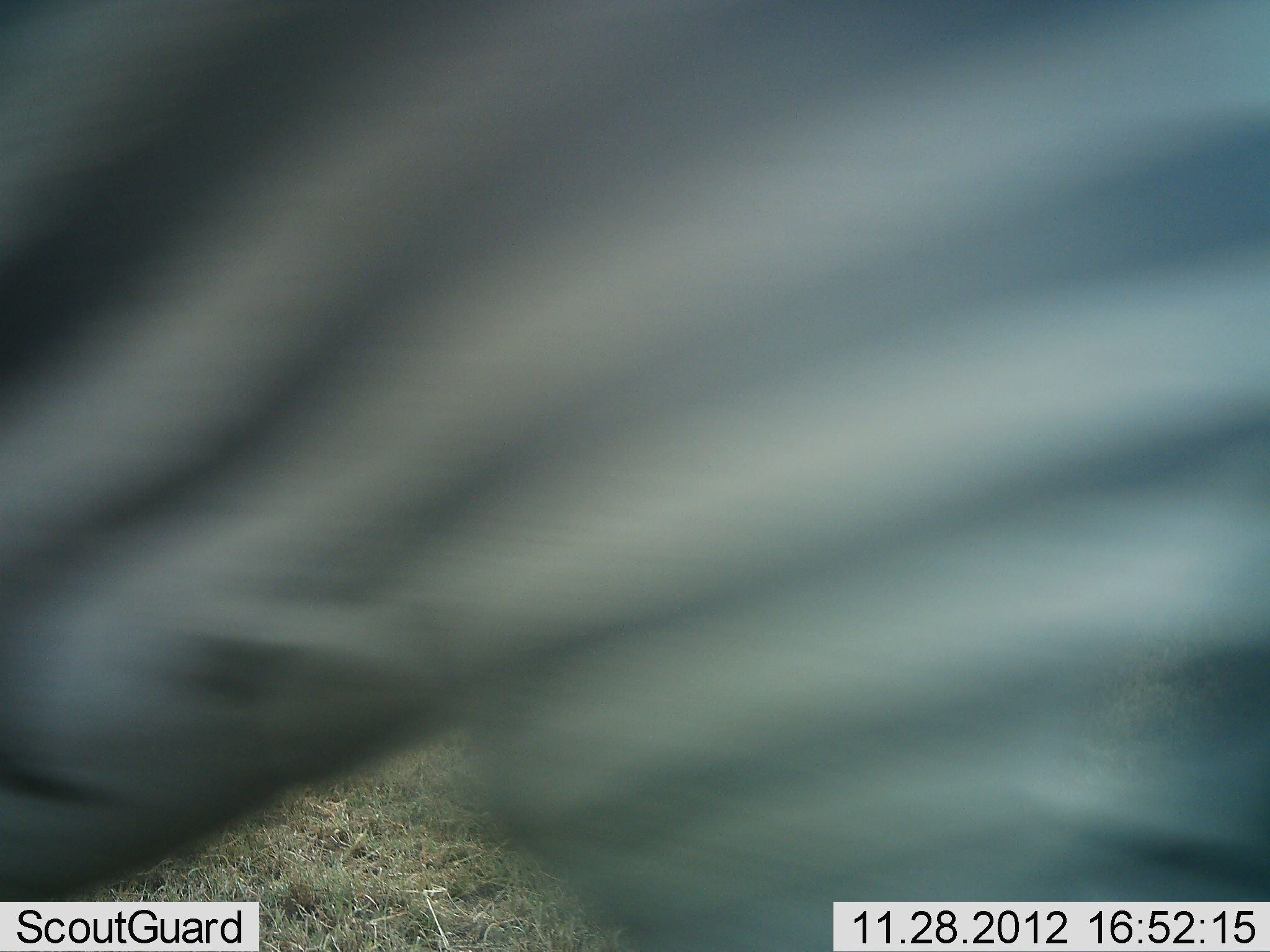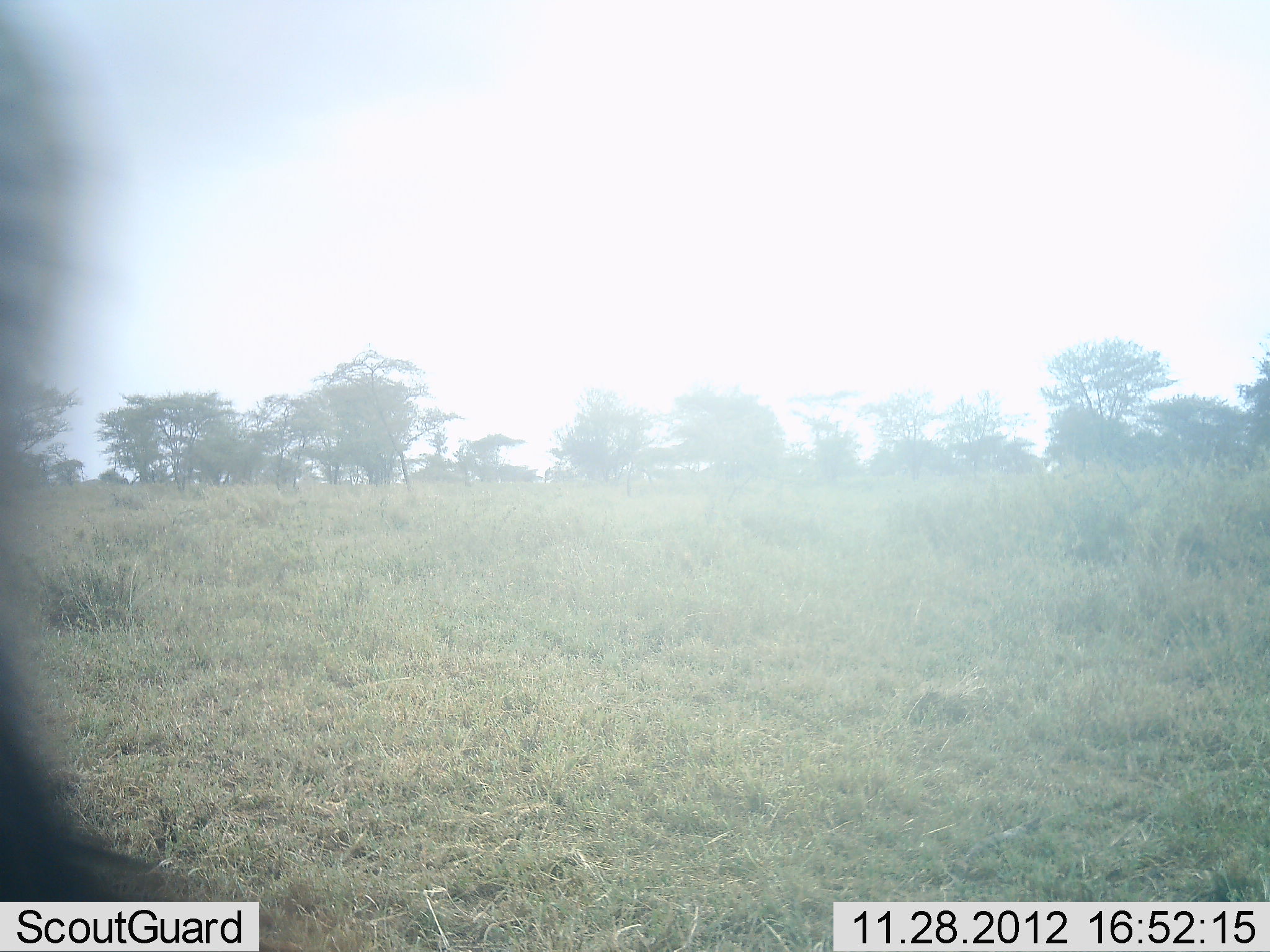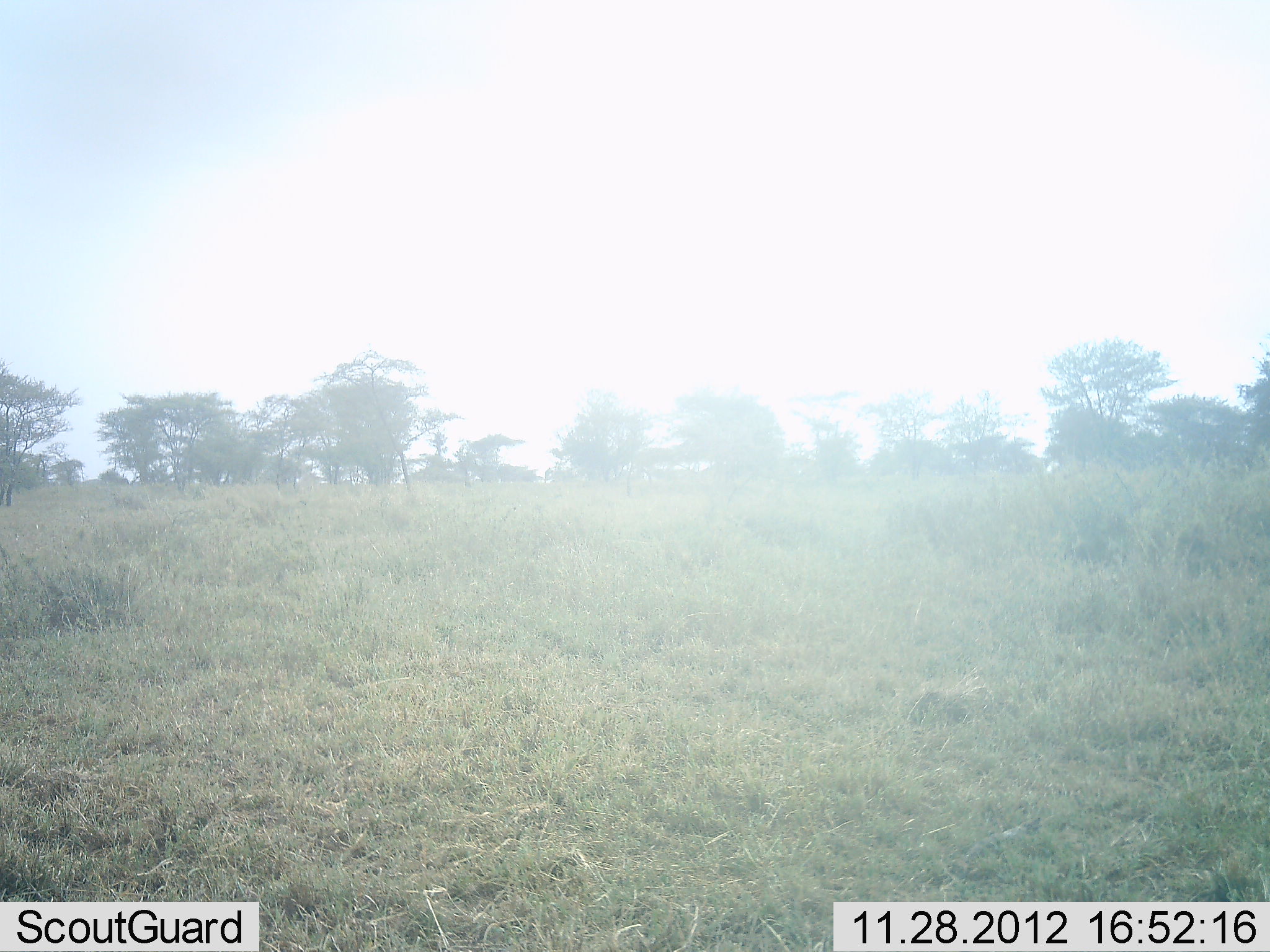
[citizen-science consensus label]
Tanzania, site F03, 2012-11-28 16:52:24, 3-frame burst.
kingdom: Animalia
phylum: Chordata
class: Mammalia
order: Perissodactyla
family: Equidae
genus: Equus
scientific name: Equus quagga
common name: plains zebra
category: zebra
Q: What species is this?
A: Zebra (plains zebra) (Equus quagga).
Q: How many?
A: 1.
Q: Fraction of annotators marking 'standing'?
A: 0%.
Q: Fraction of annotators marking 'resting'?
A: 0%.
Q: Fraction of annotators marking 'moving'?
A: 100%.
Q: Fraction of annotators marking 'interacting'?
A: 0%.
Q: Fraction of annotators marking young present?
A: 0%.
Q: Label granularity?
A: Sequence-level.